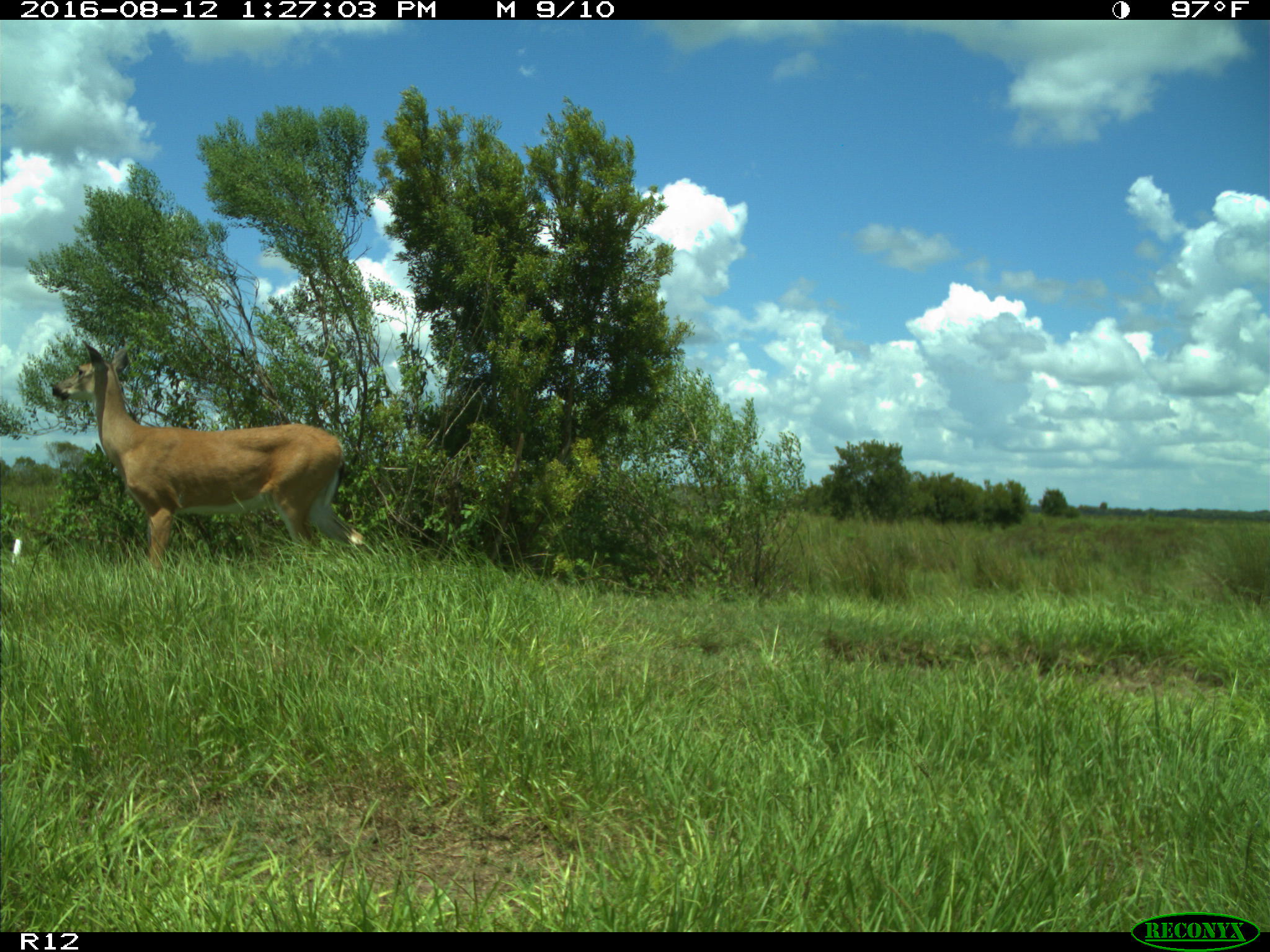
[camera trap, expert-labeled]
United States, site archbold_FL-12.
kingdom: Animalia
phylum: Chordata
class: Mammalia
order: Artiodactyla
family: Cervidae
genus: Odocoileus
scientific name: Odocoileus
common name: deer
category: unidentified deer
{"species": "unidentified deer (deer) (Odocoileus)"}